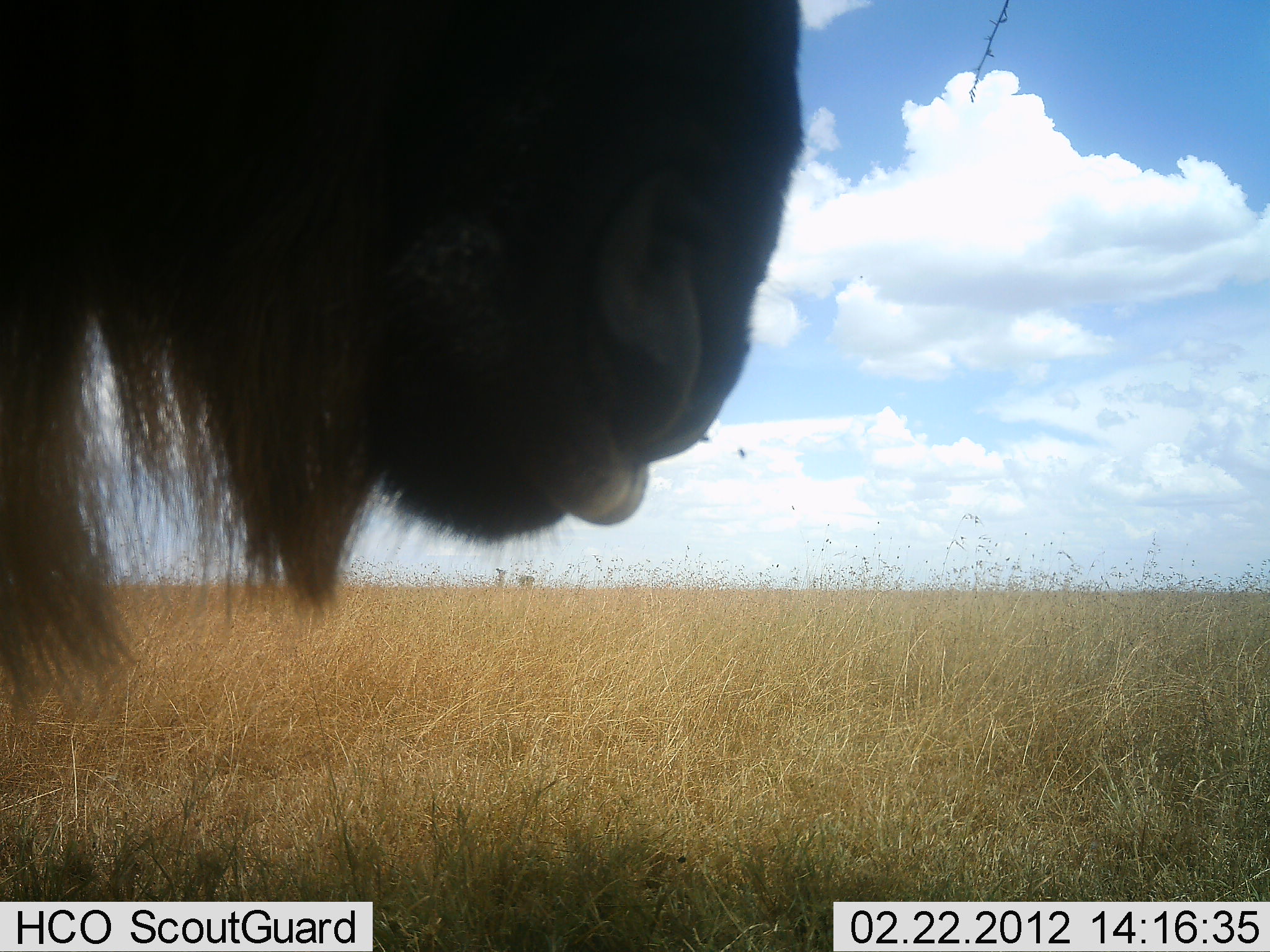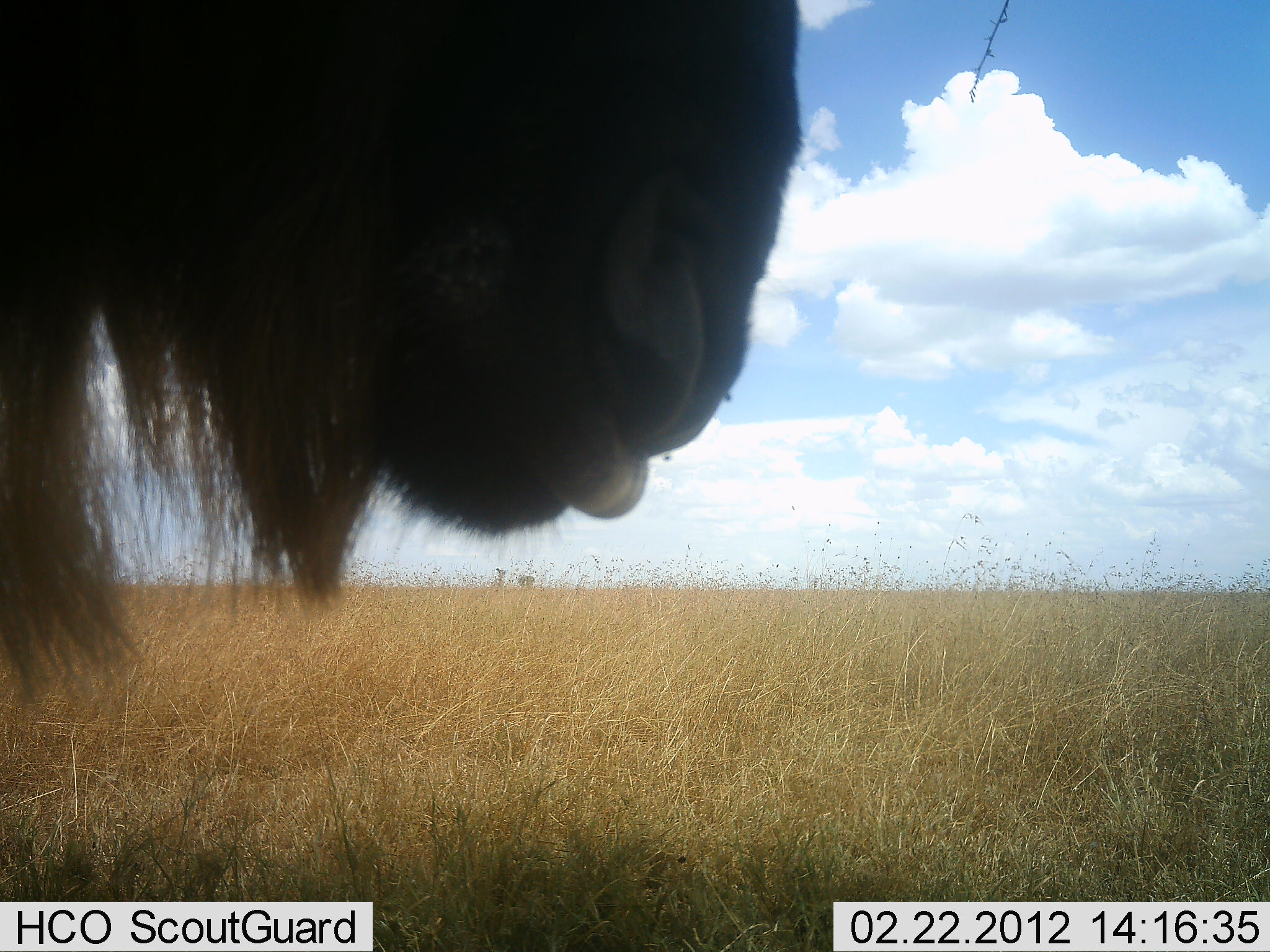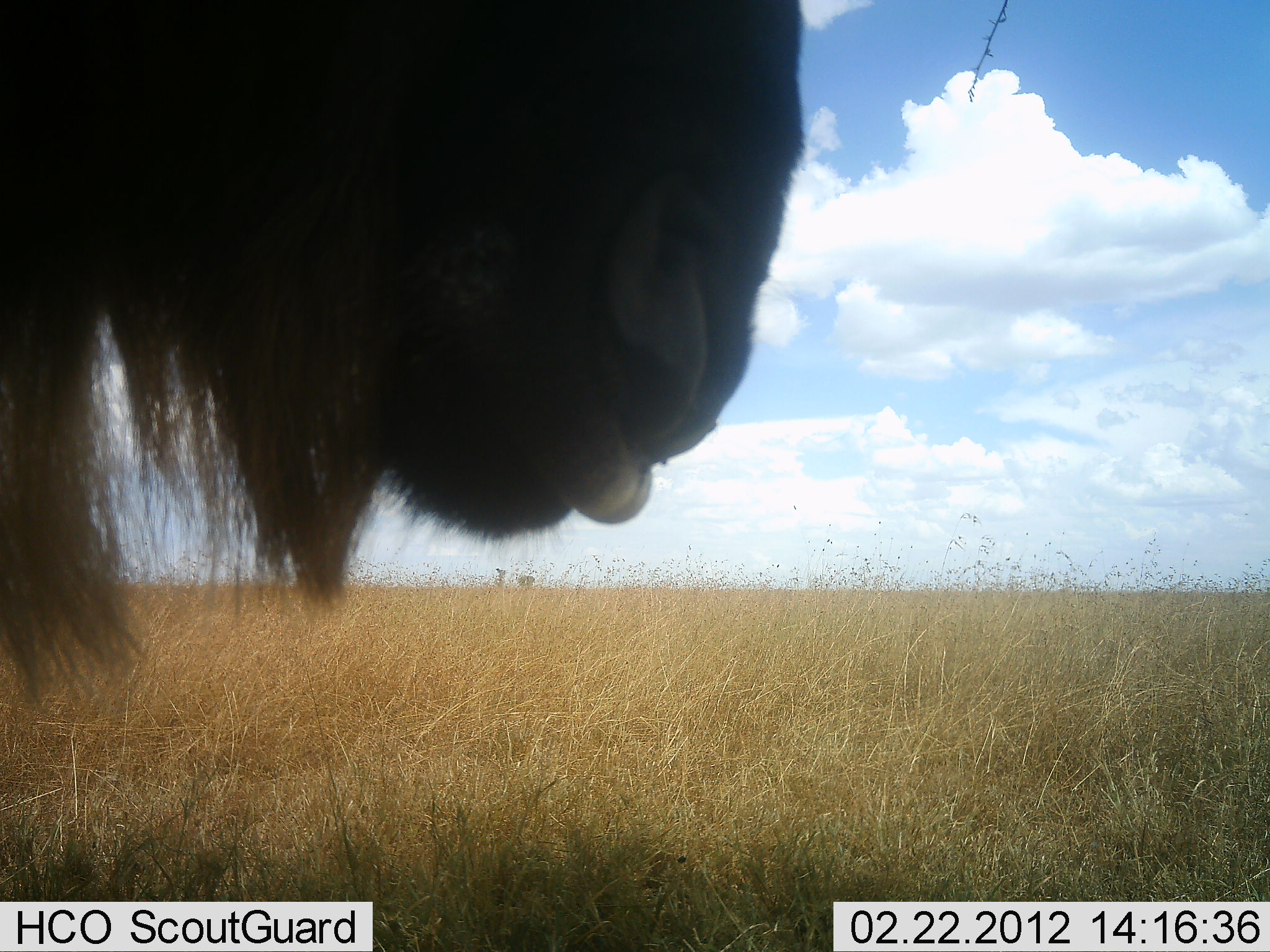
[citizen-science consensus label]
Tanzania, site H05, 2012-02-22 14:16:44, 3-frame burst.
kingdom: Animalia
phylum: Chordata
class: Mammalia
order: Artiodactyla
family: Bovidae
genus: Connochaetes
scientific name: Connochaetes taurinus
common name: blue wildebeest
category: wildebeest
Wildebeest (blue wildebeest) (Connochaetes taurinus), count 1. Behavior (volunteer vote fractions): standing 100%, resting 7%, moving 0%, interacting 0%. Young present (vote fraction): 0%. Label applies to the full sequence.